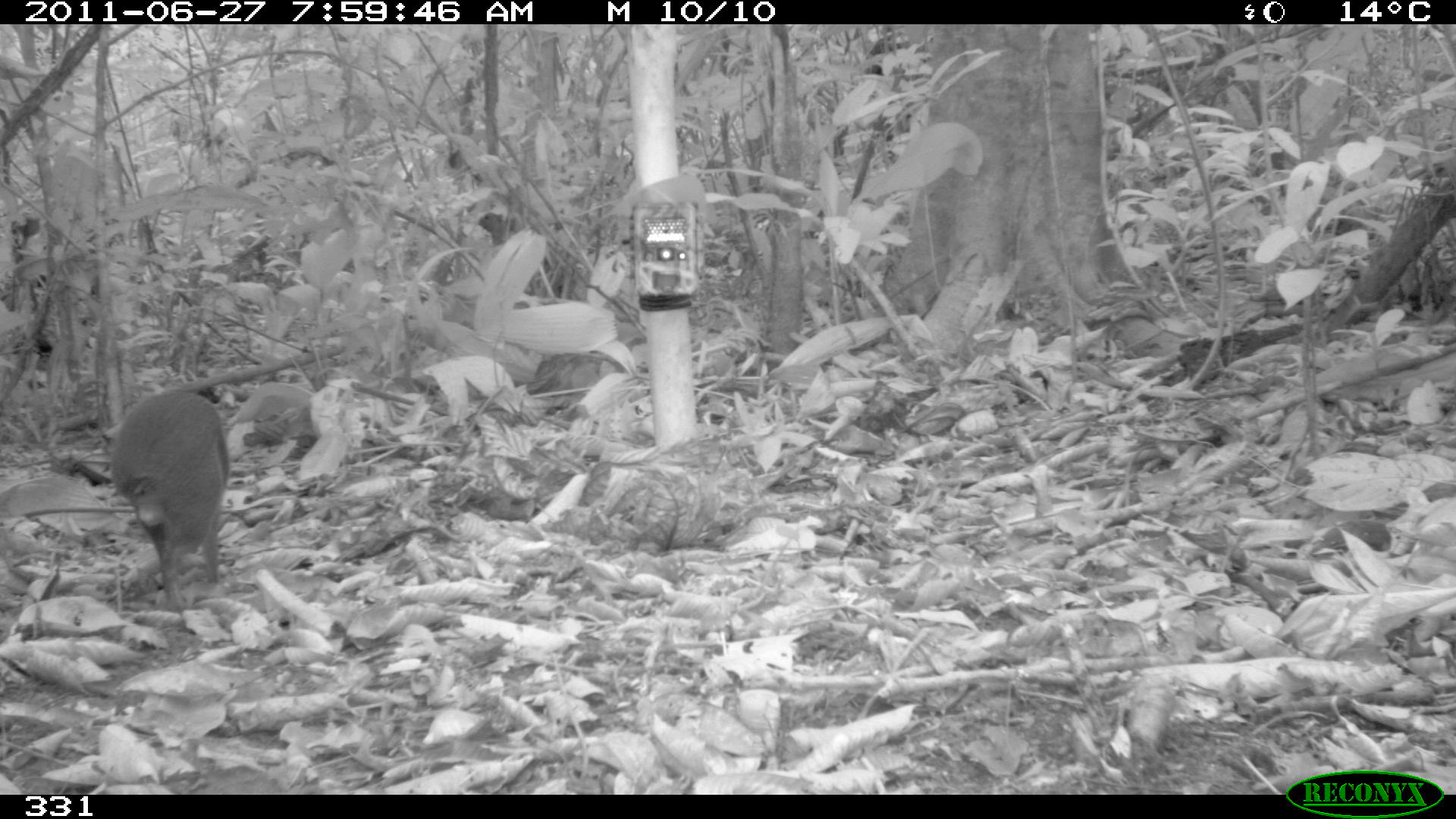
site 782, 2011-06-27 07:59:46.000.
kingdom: Animalia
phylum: Chordata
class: Mammalia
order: Rodentia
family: Dasyproctidae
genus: Dasyprocta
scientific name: Dasyprocta punctata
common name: central american agouti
Dasyprocta punctata (central american agouti).